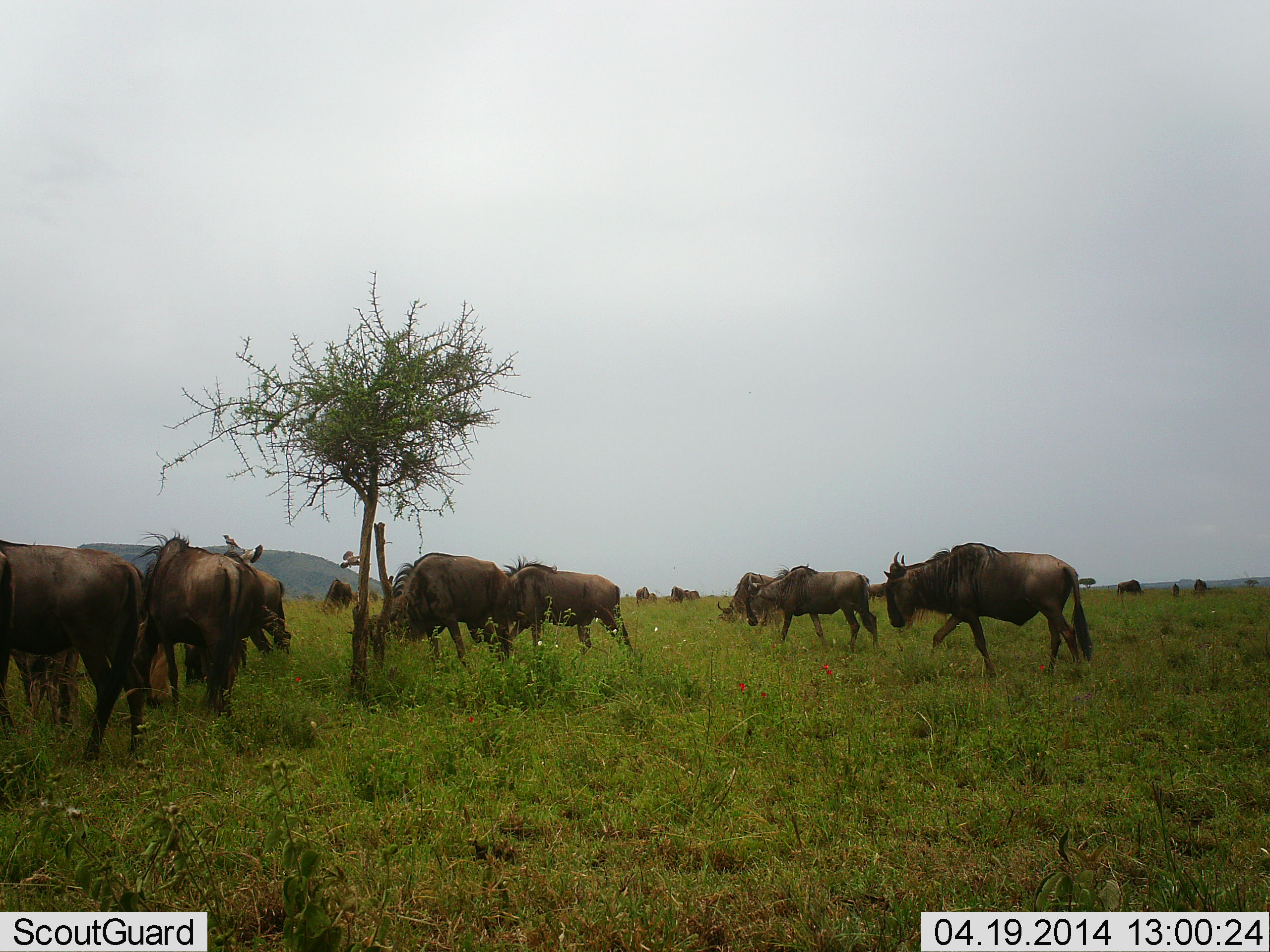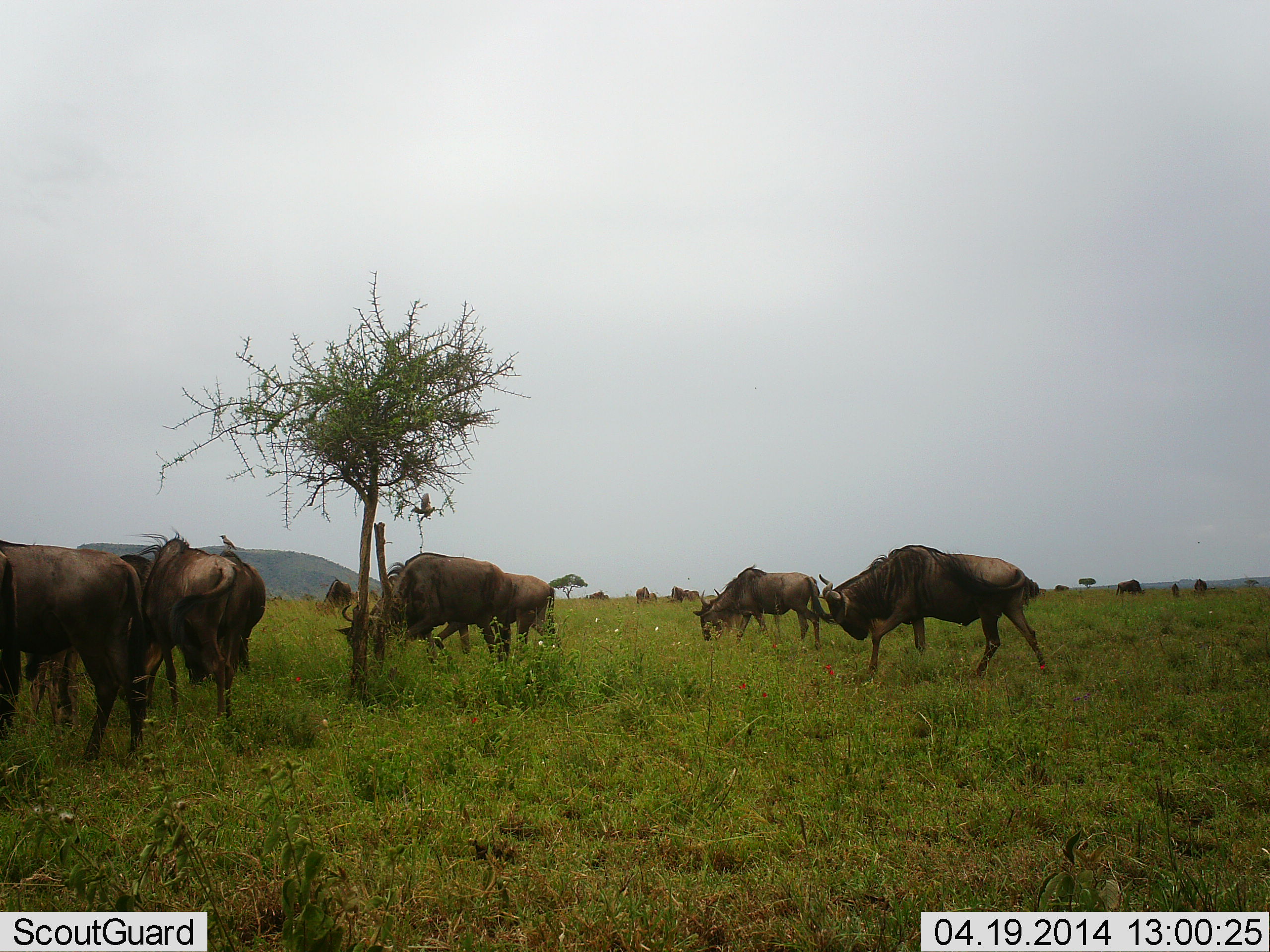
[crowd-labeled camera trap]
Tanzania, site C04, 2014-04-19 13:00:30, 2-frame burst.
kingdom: Animalia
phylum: Chordata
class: Mammalia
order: Artiodactyla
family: Bovidae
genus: Connochaetes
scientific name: Connochaetes taurinus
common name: blue wildebeest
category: wildebeest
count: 11-50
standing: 38%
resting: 0%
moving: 69%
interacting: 0%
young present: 0%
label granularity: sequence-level